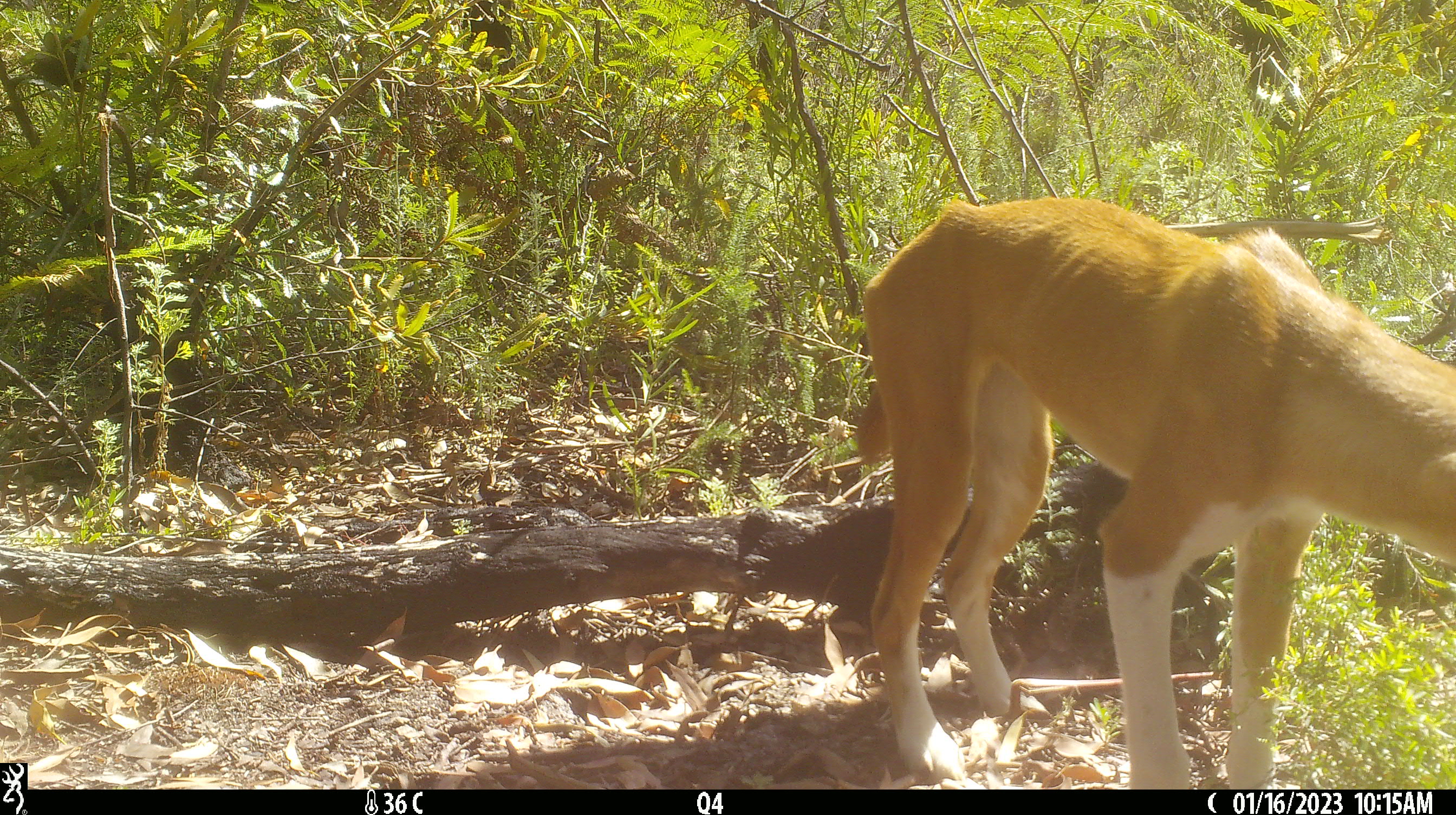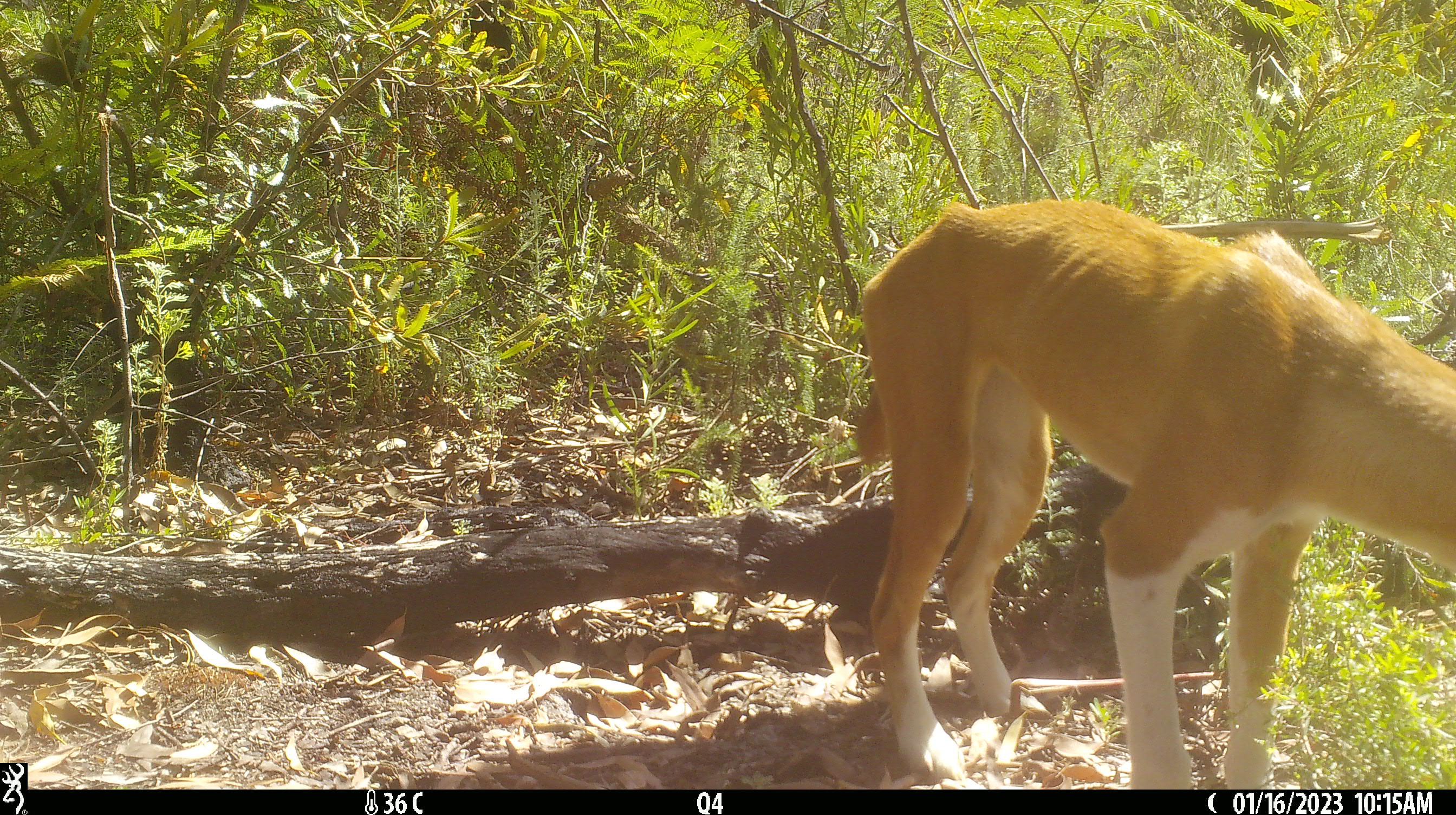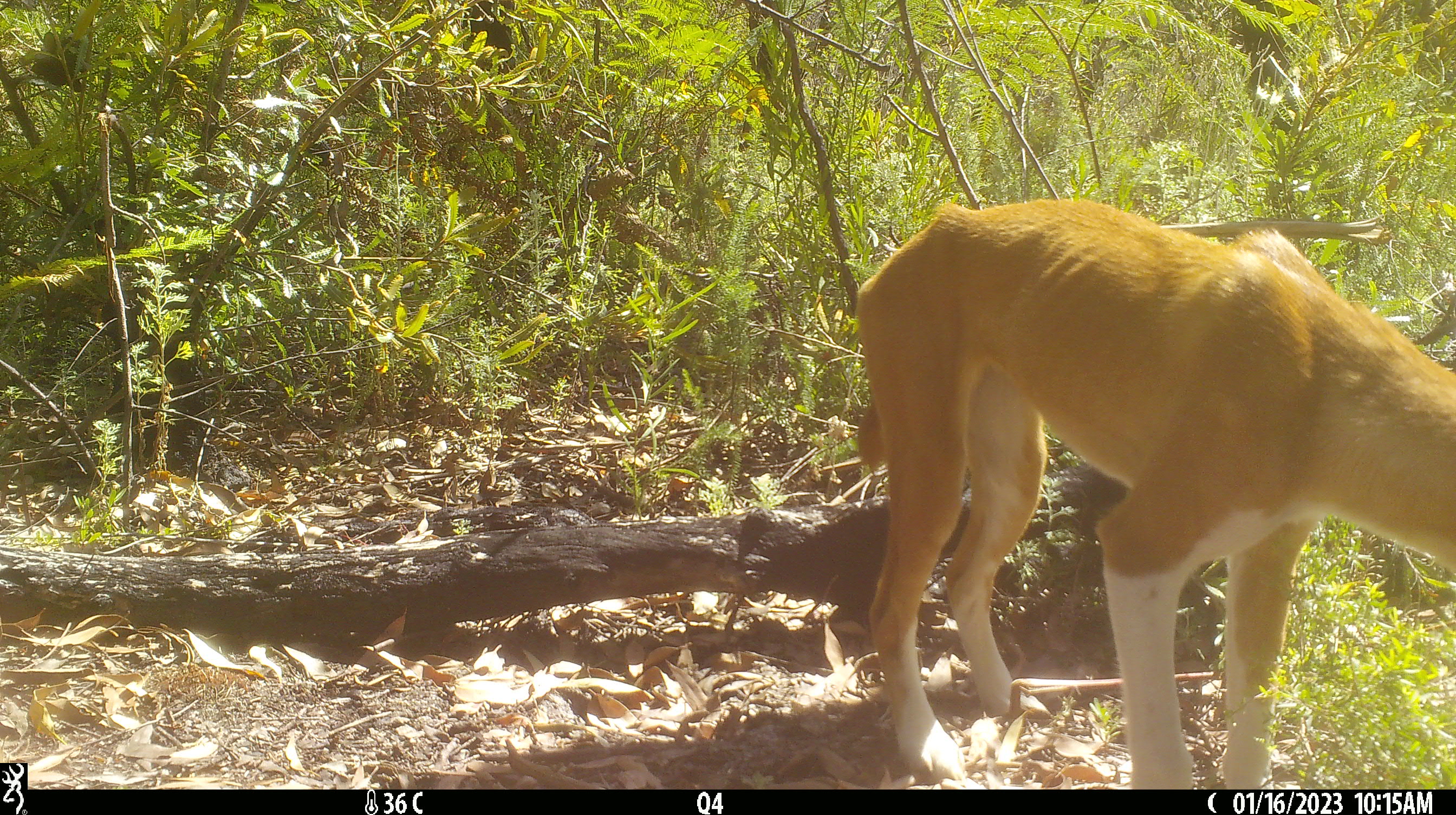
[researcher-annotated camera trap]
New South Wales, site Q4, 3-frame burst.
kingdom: Animalia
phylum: Chordata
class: Mammalia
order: Carnivora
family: Canidae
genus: Canis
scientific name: Canis familiaris dingo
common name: dingo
Dingo (Canis familiaris dingo).